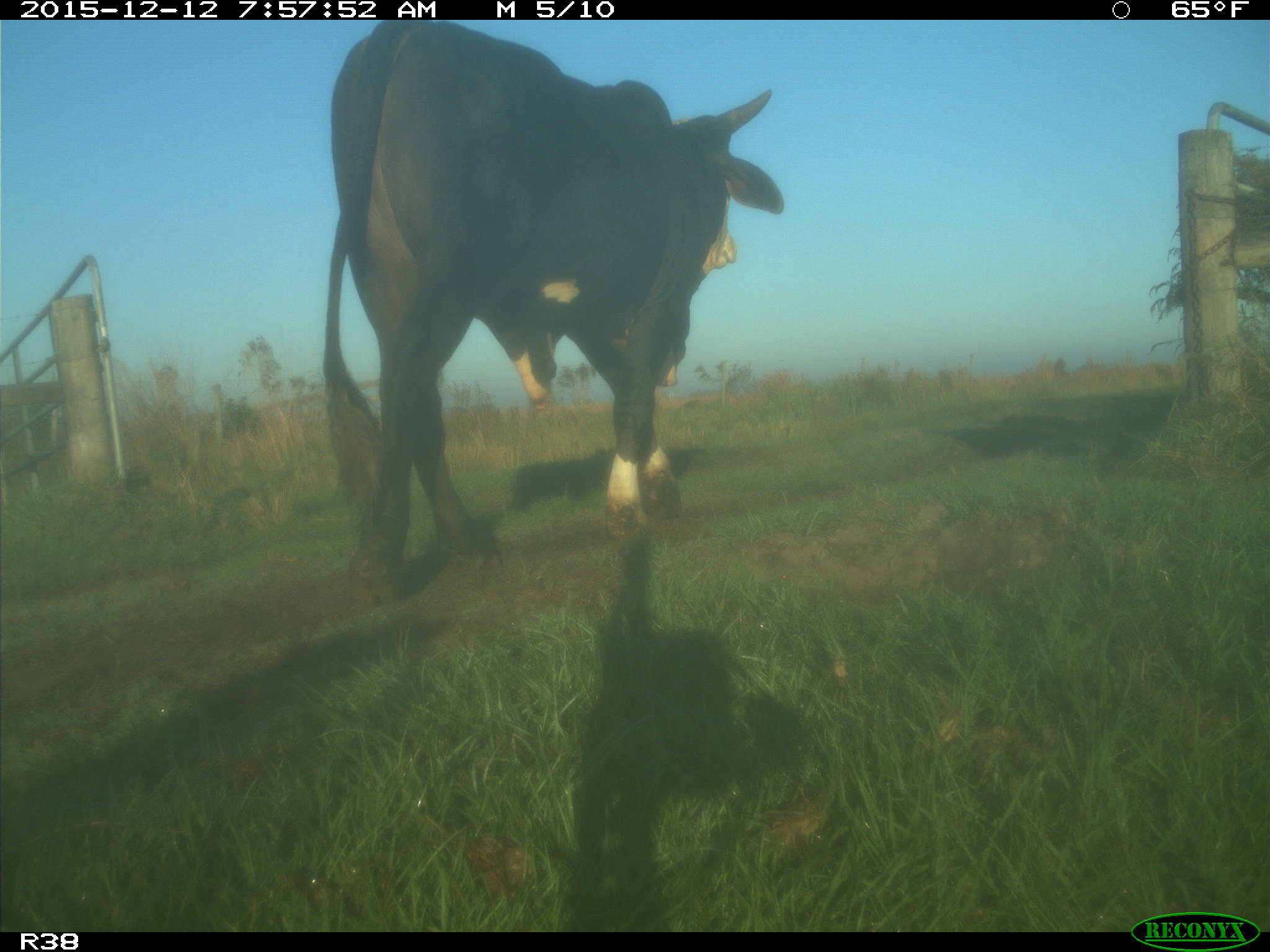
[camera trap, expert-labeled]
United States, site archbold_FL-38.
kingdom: Animalia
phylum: Chordata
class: Mammalia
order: Artiodactyla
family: Bovidae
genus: Bos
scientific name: Bos taurus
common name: domestic cow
Bos taurus (domestic cow).